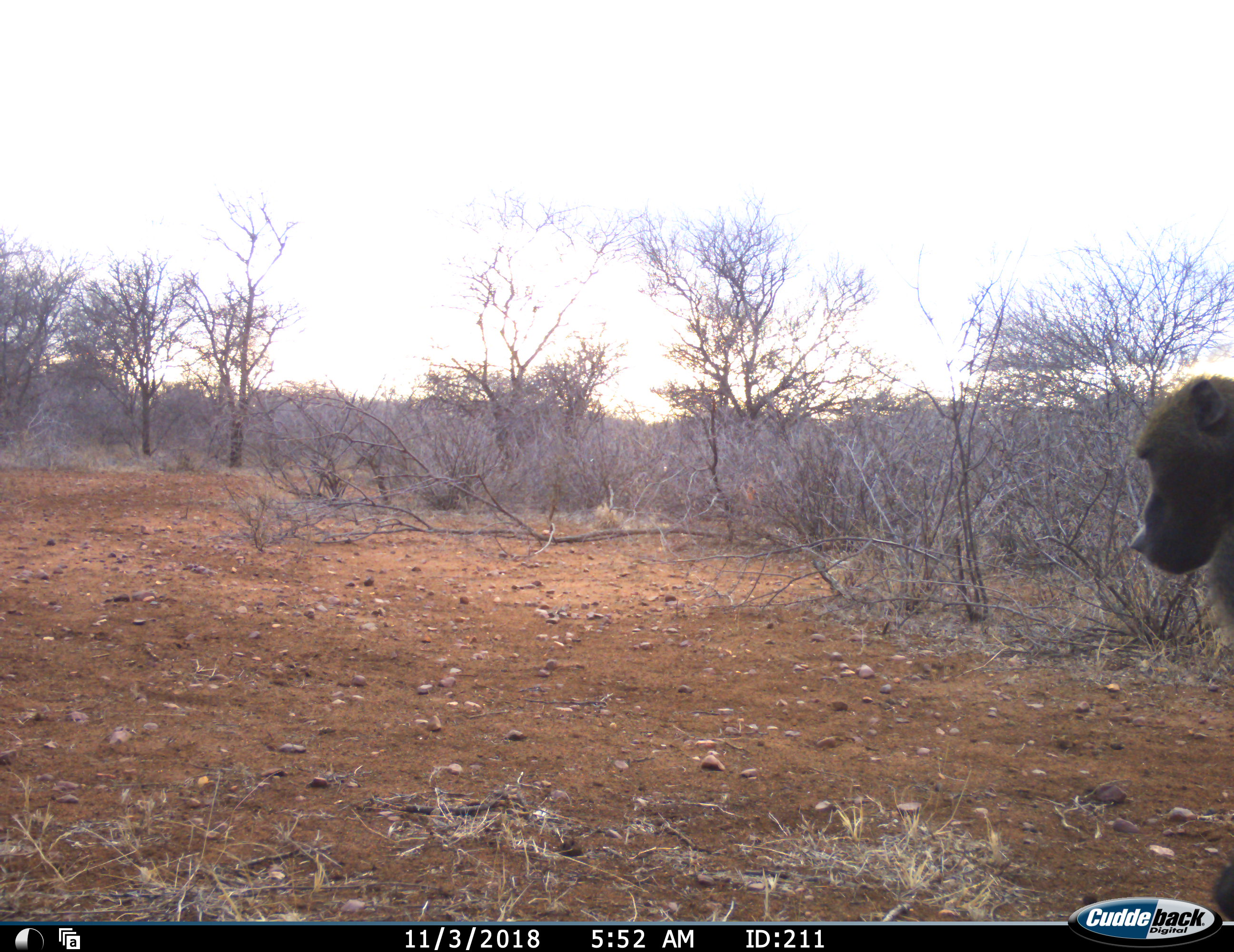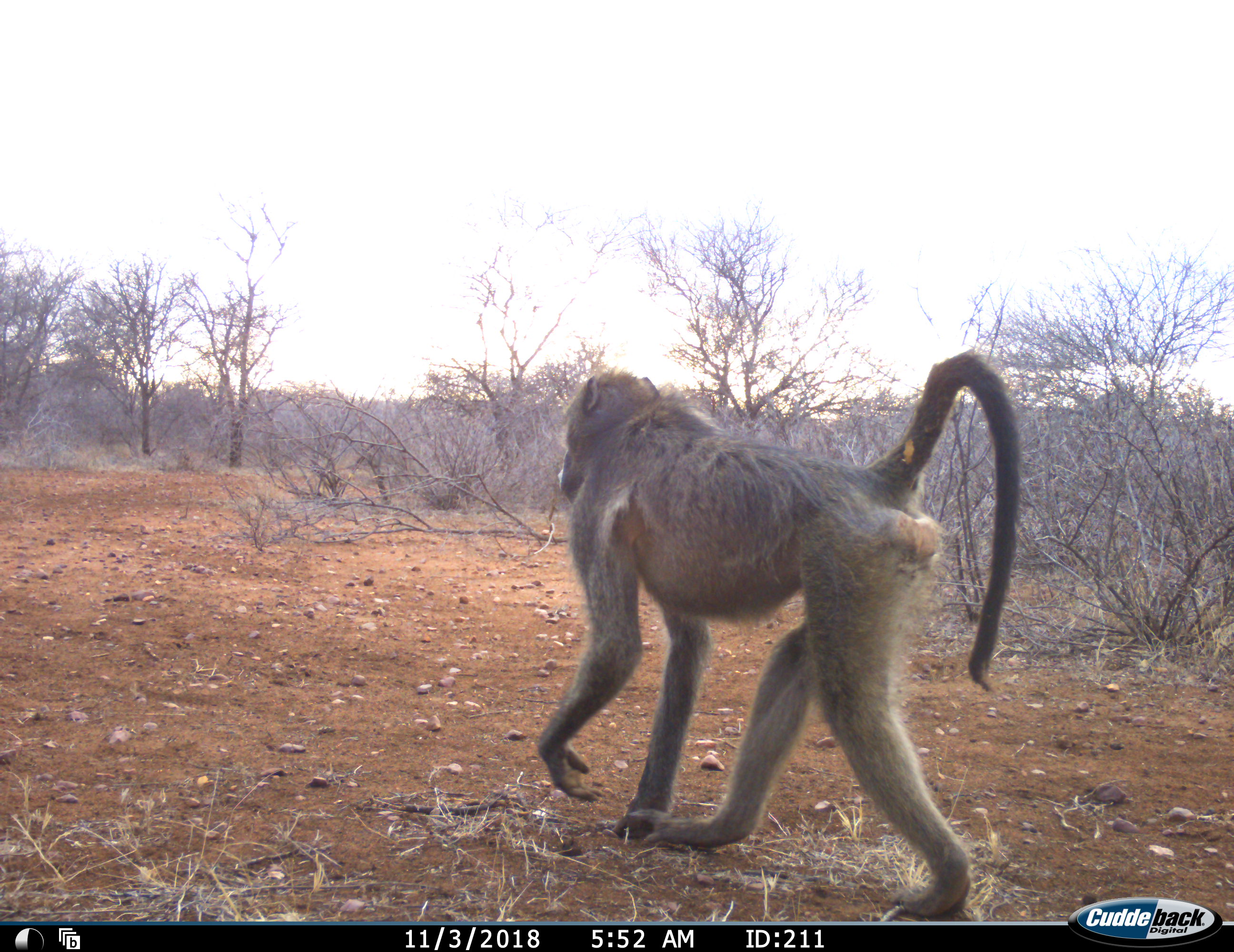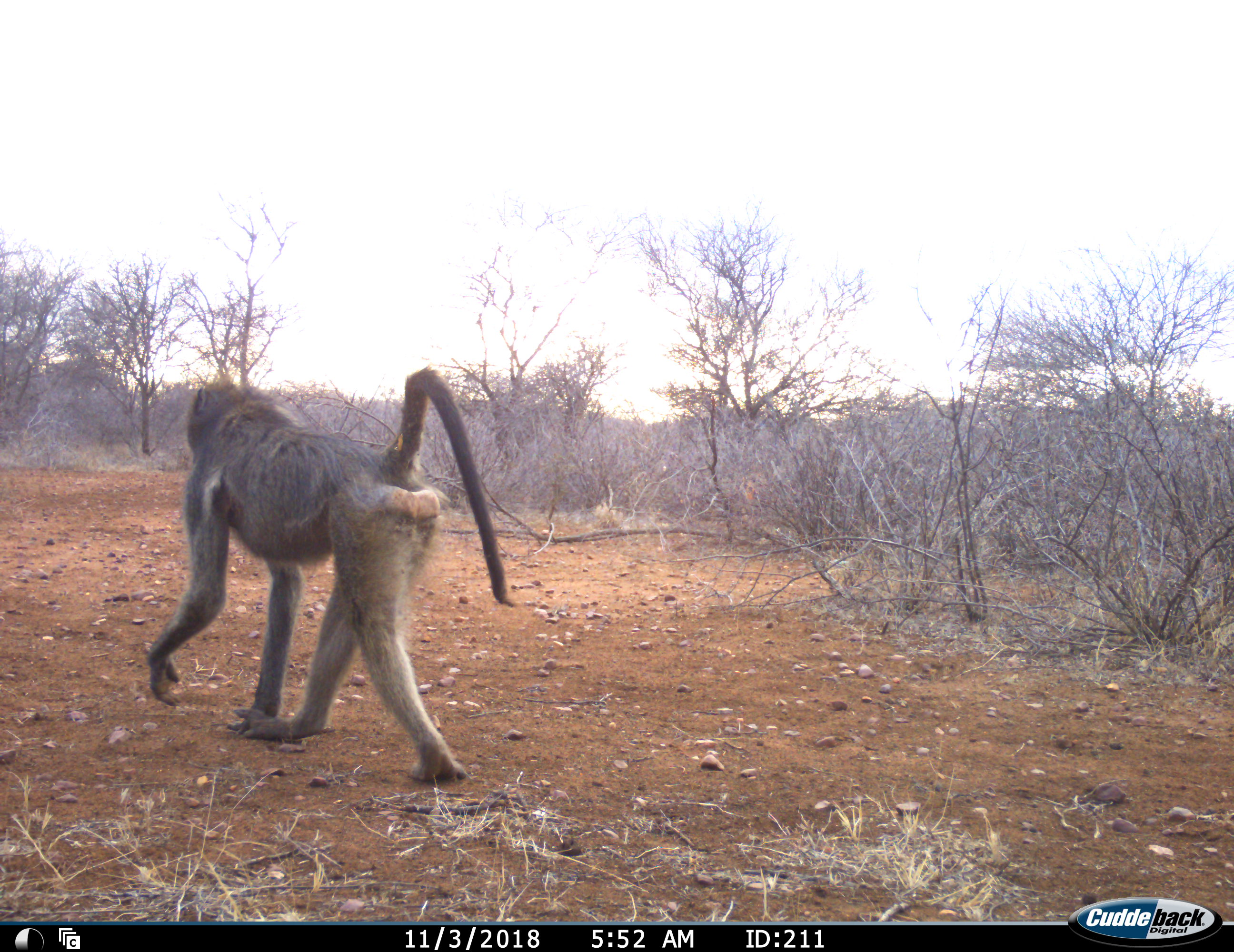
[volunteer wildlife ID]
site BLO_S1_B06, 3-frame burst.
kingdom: Animalia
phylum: Chordata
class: Mammalia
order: Primates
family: Cercopithecidae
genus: Papio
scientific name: Papio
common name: baboon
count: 1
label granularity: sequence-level